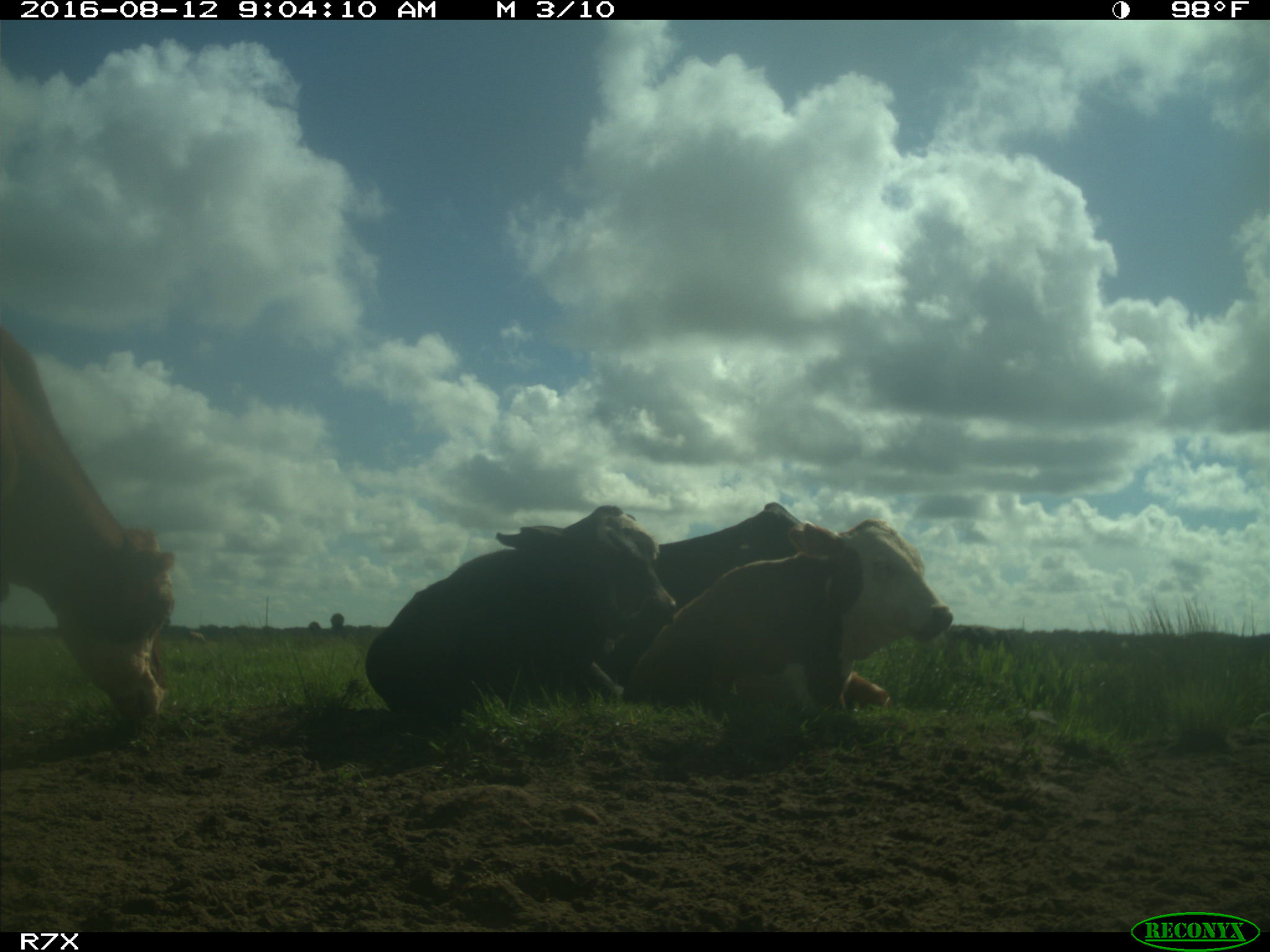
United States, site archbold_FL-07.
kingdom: Animalia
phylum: Chordata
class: Mammalia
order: Artiodactyla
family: Bovidae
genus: Bos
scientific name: Bos taurus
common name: domestic cow